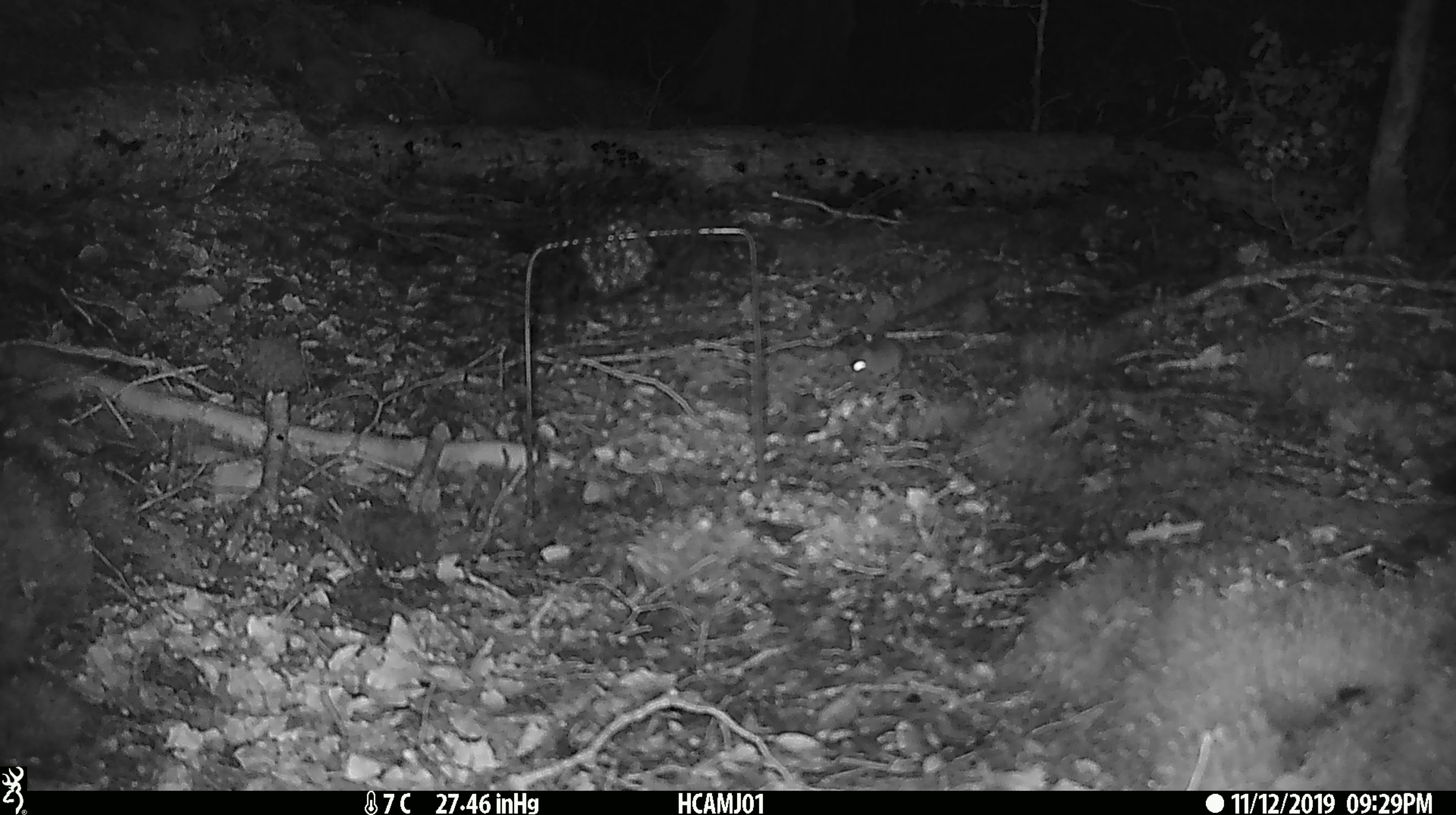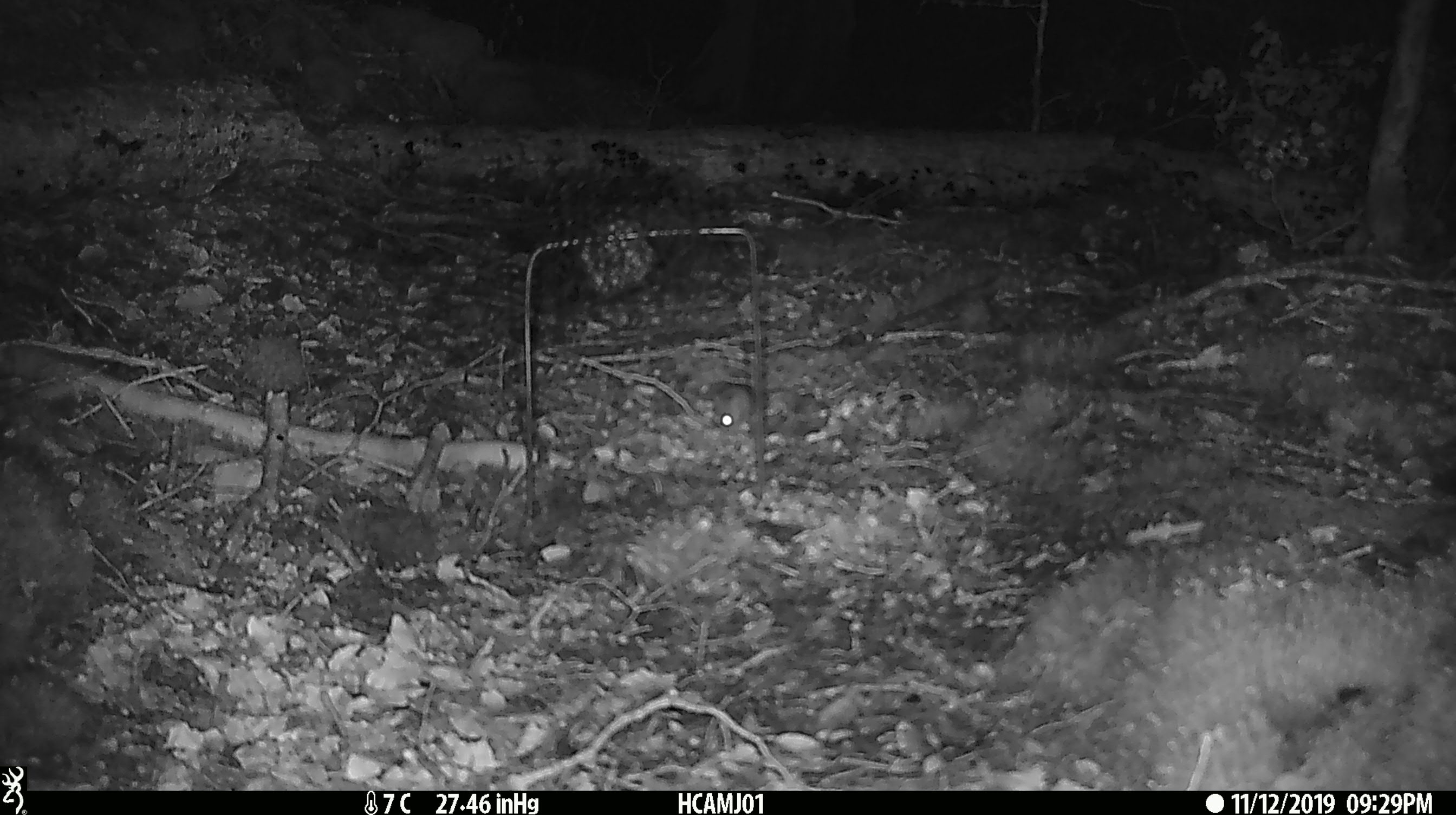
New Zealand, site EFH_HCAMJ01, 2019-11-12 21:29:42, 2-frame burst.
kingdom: Animalia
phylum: Chordata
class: Mammalia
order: Rodentia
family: Muridae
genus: Mus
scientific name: Mus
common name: mouse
Mouse (Mus).